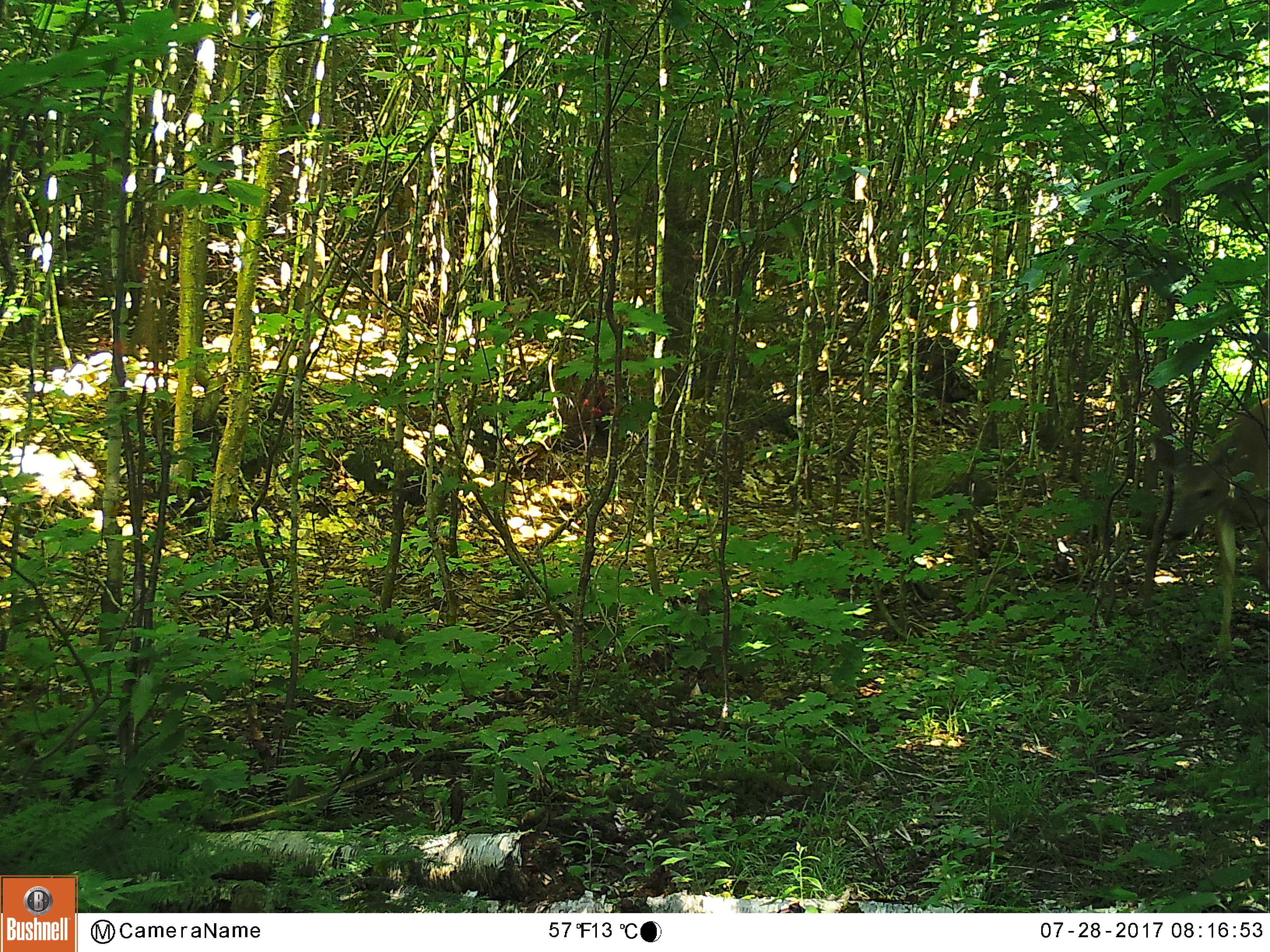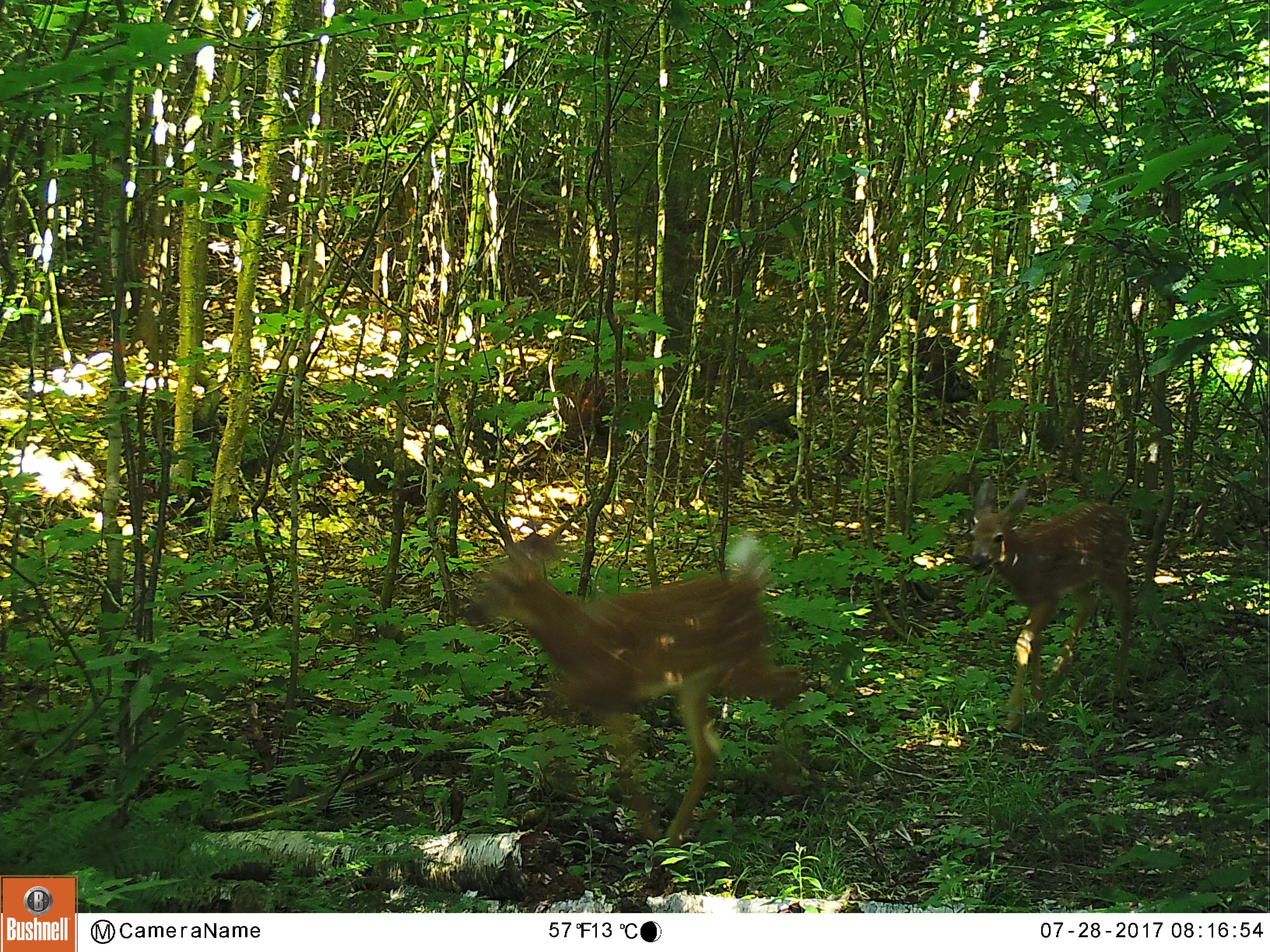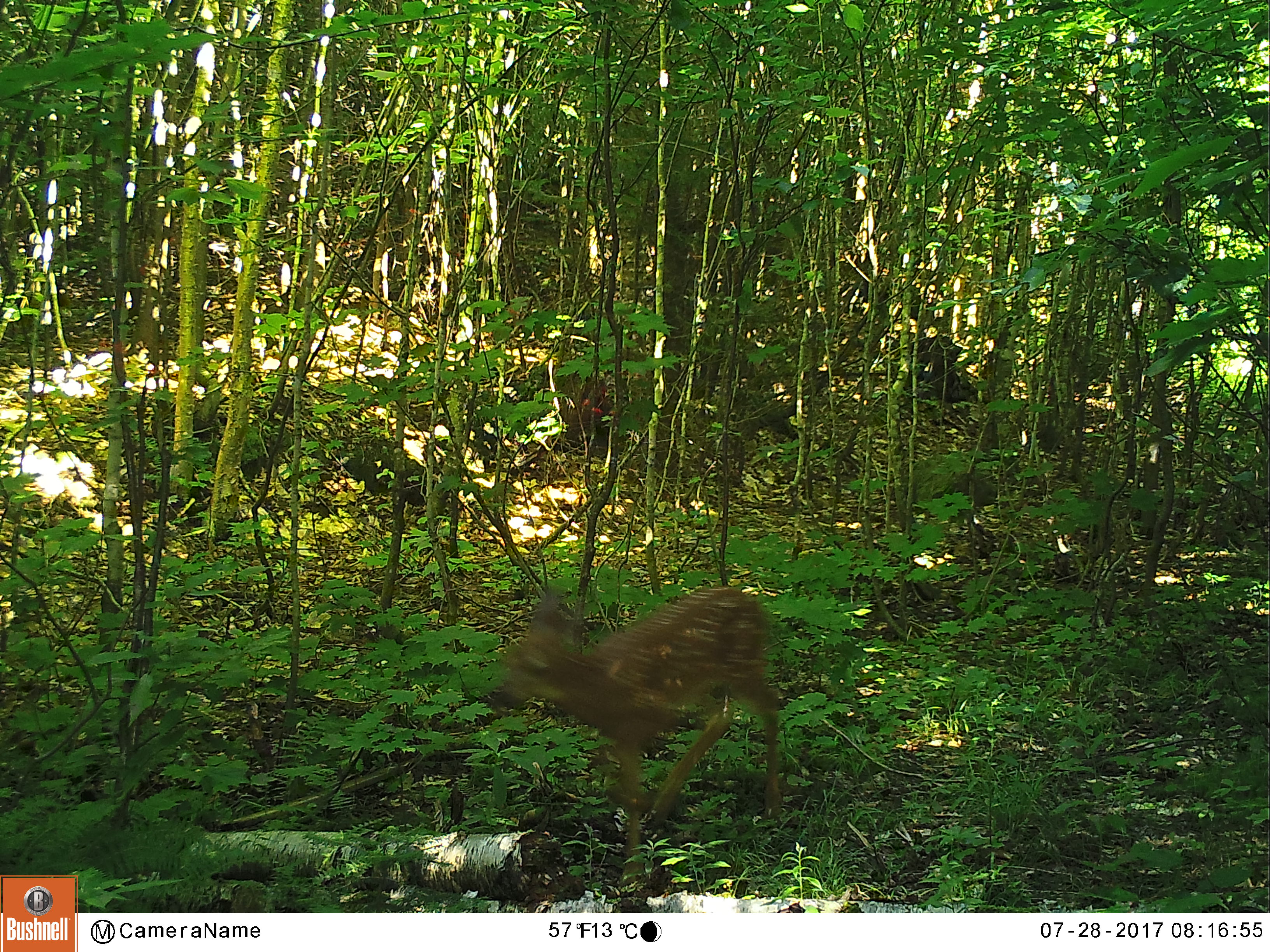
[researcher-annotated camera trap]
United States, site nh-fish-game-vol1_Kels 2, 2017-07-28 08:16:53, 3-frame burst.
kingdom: Animalia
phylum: Chordata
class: Mammalia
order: Artiodactyla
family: Cervidae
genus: Odocoileus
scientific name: Odocoileus virginianus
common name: white-tailed deer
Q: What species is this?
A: White-tailed deer (Odocoileus virginianus).